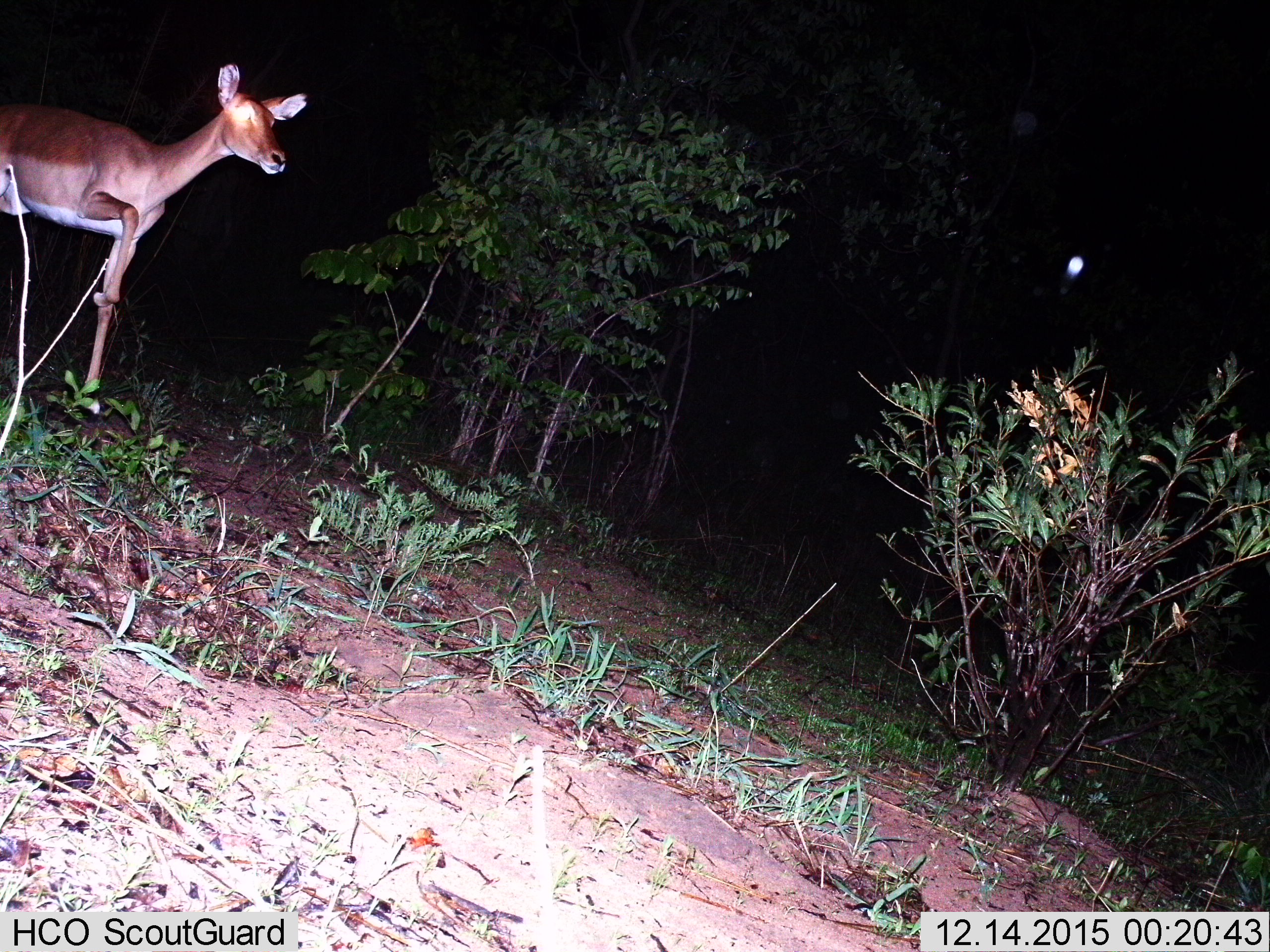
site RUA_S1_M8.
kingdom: Animalia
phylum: Chordata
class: Mammalia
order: Artiodactyla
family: Bovidae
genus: Aepyceros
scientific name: Aepyceros melampus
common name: impala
Impala (Aepyceros melampus), count 1. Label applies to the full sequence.